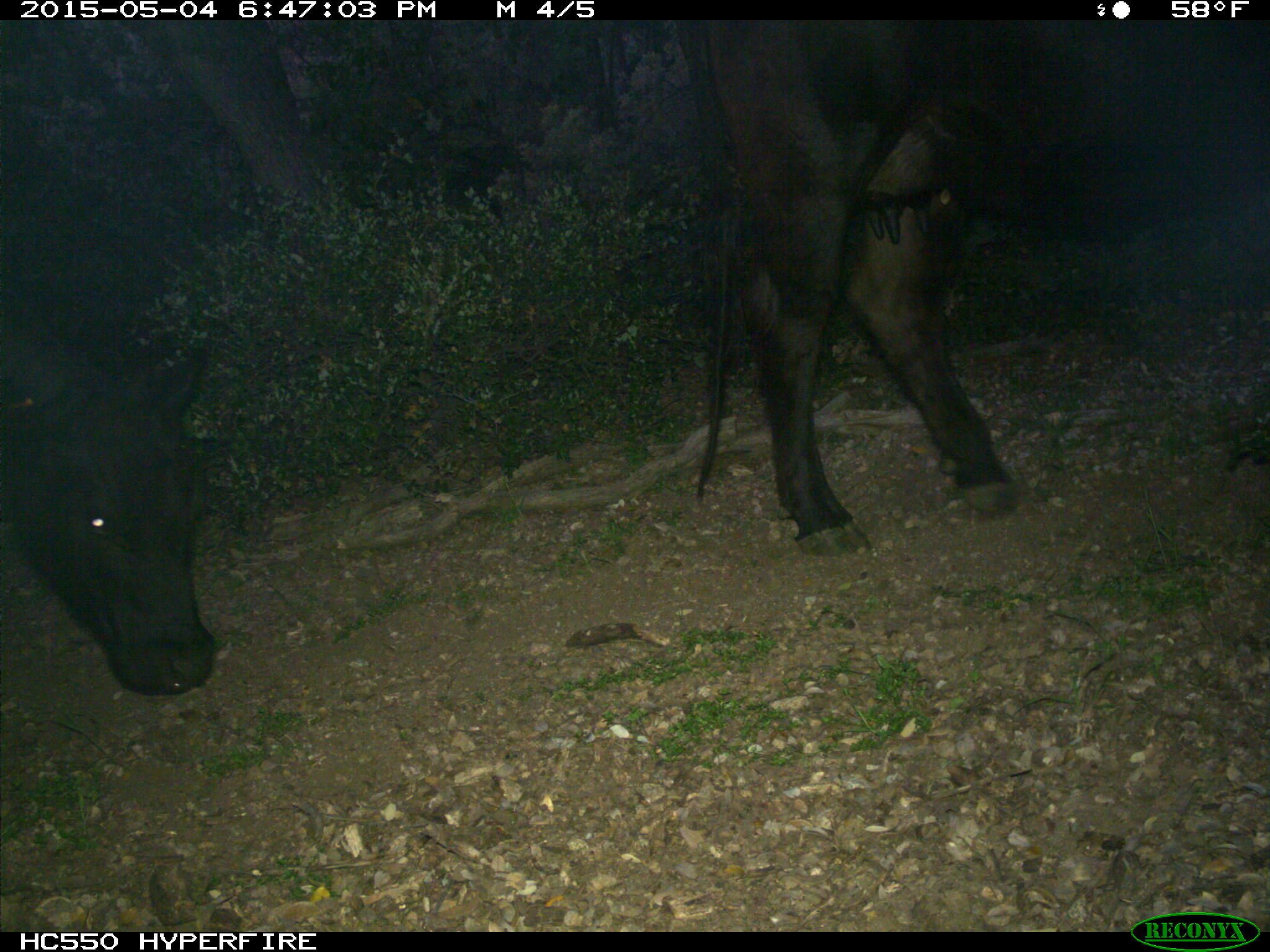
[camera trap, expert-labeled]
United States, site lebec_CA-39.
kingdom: Animalia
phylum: Chordata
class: Mammalia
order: Artiodactyla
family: Bovidae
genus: Bos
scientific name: Bos taurus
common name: domestic cow